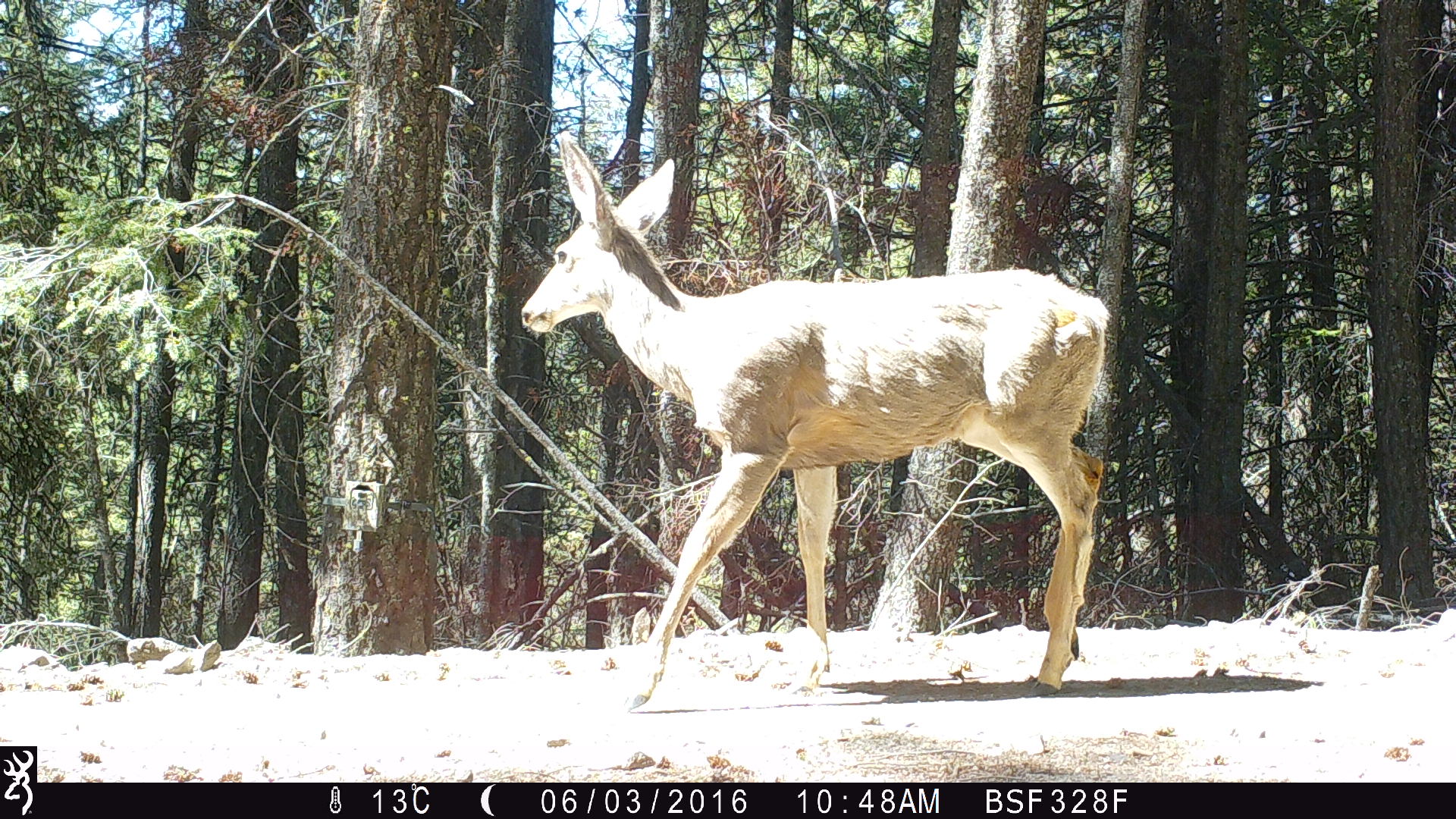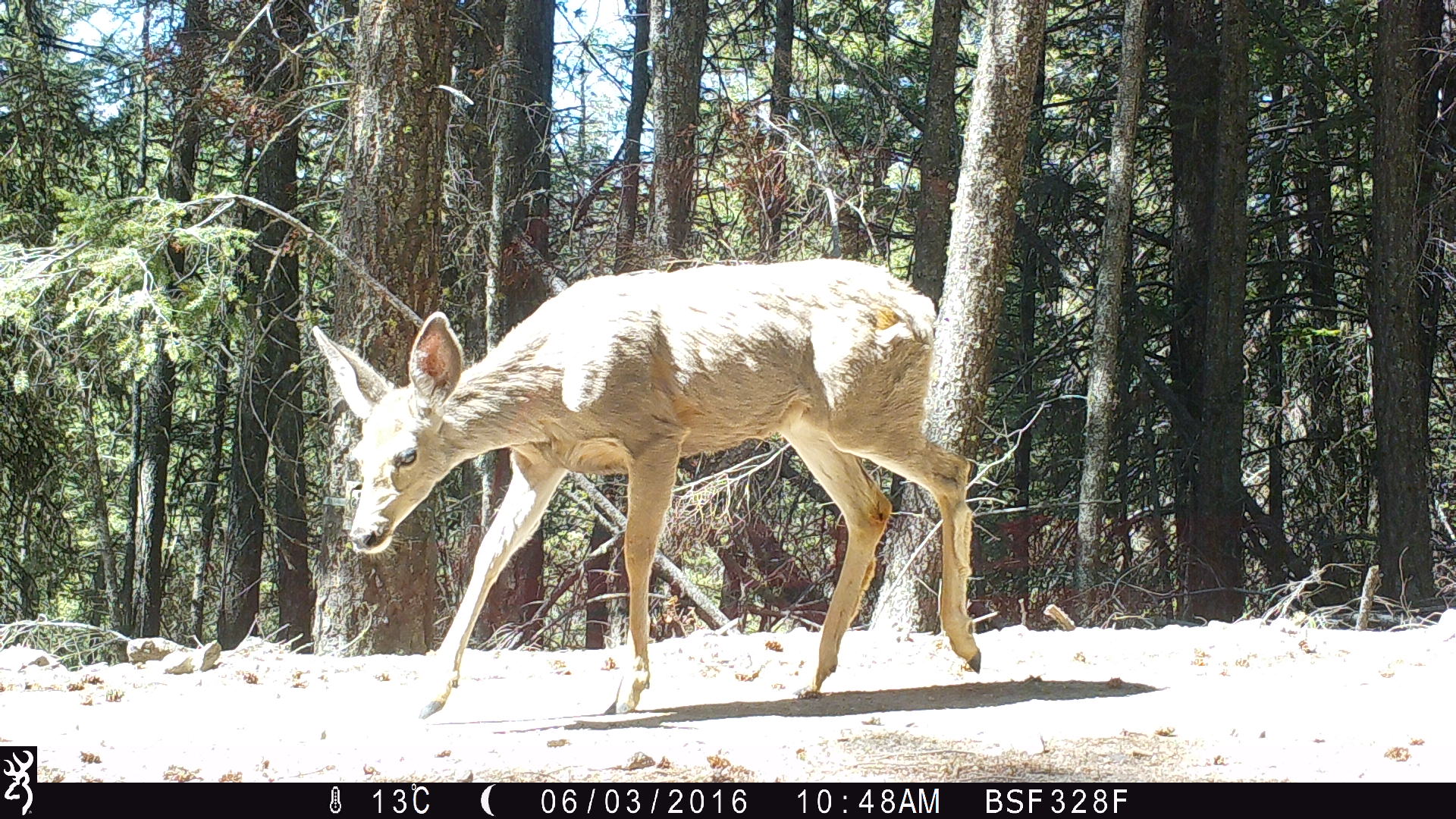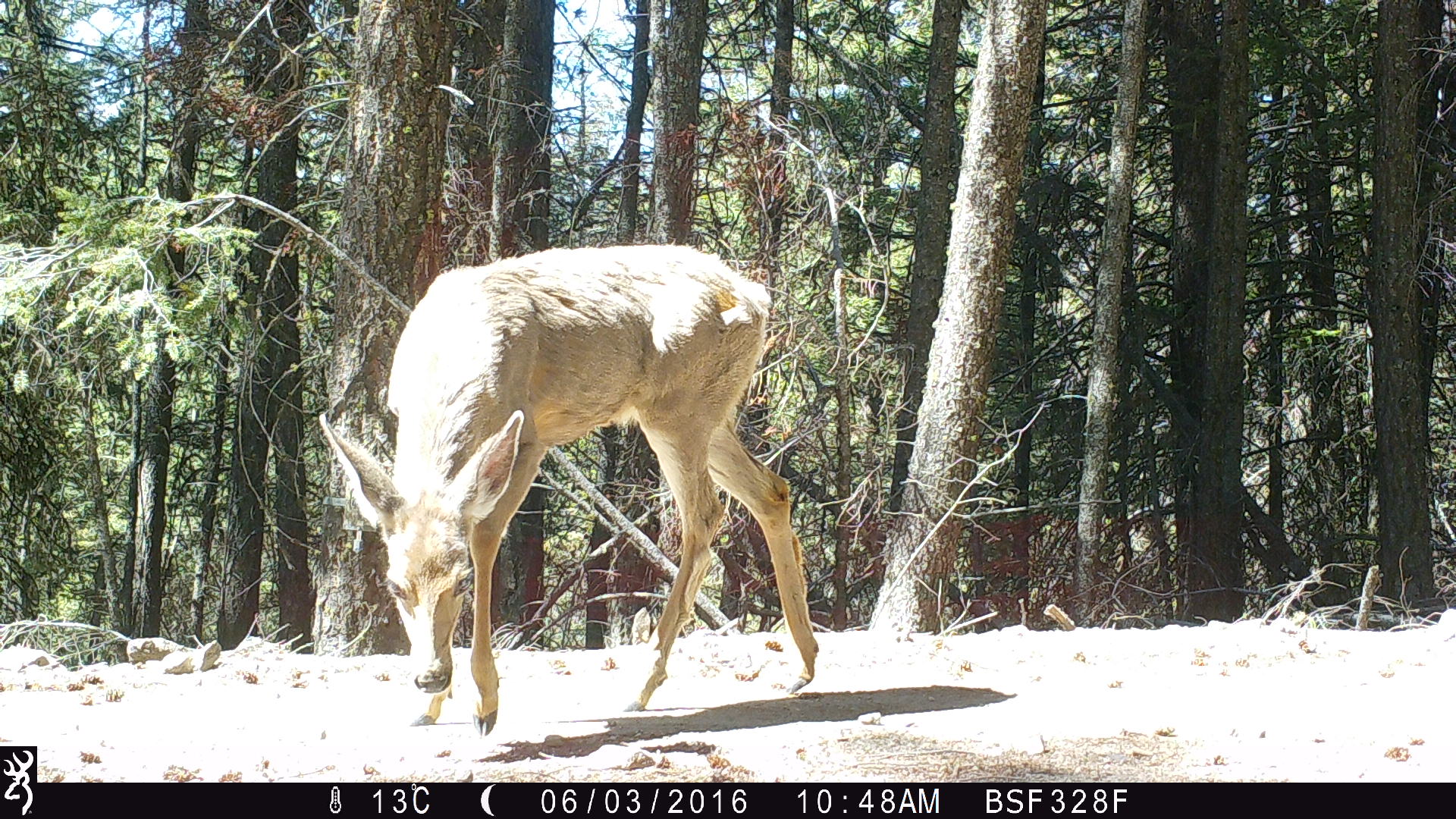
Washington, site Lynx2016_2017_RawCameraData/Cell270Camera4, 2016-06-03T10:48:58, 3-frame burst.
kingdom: Animalia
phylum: Chordata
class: Mammalia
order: Artiodactyla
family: Cervidae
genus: Odocoileus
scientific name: Odocoileus hemionus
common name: mule deer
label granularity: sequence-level